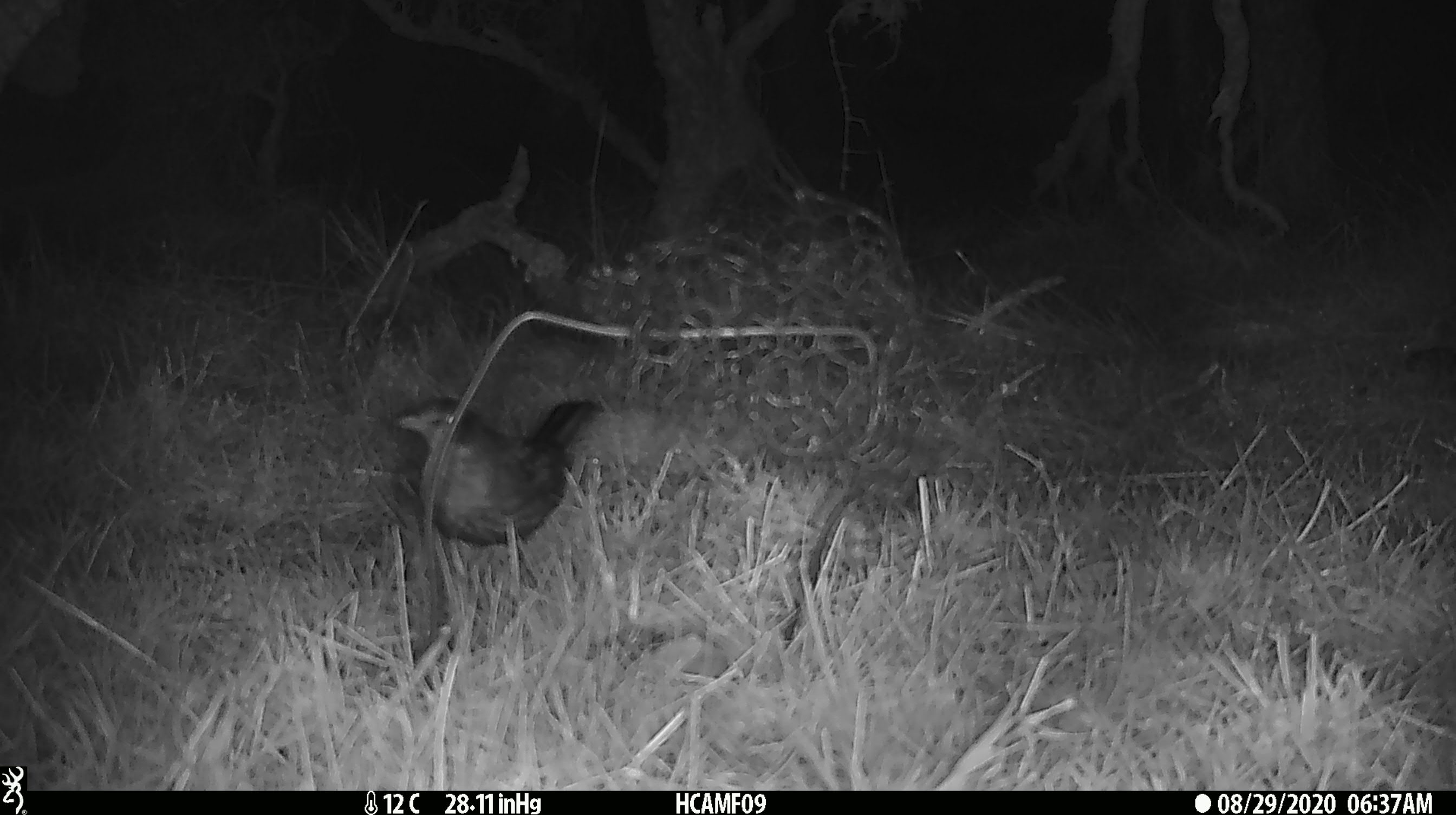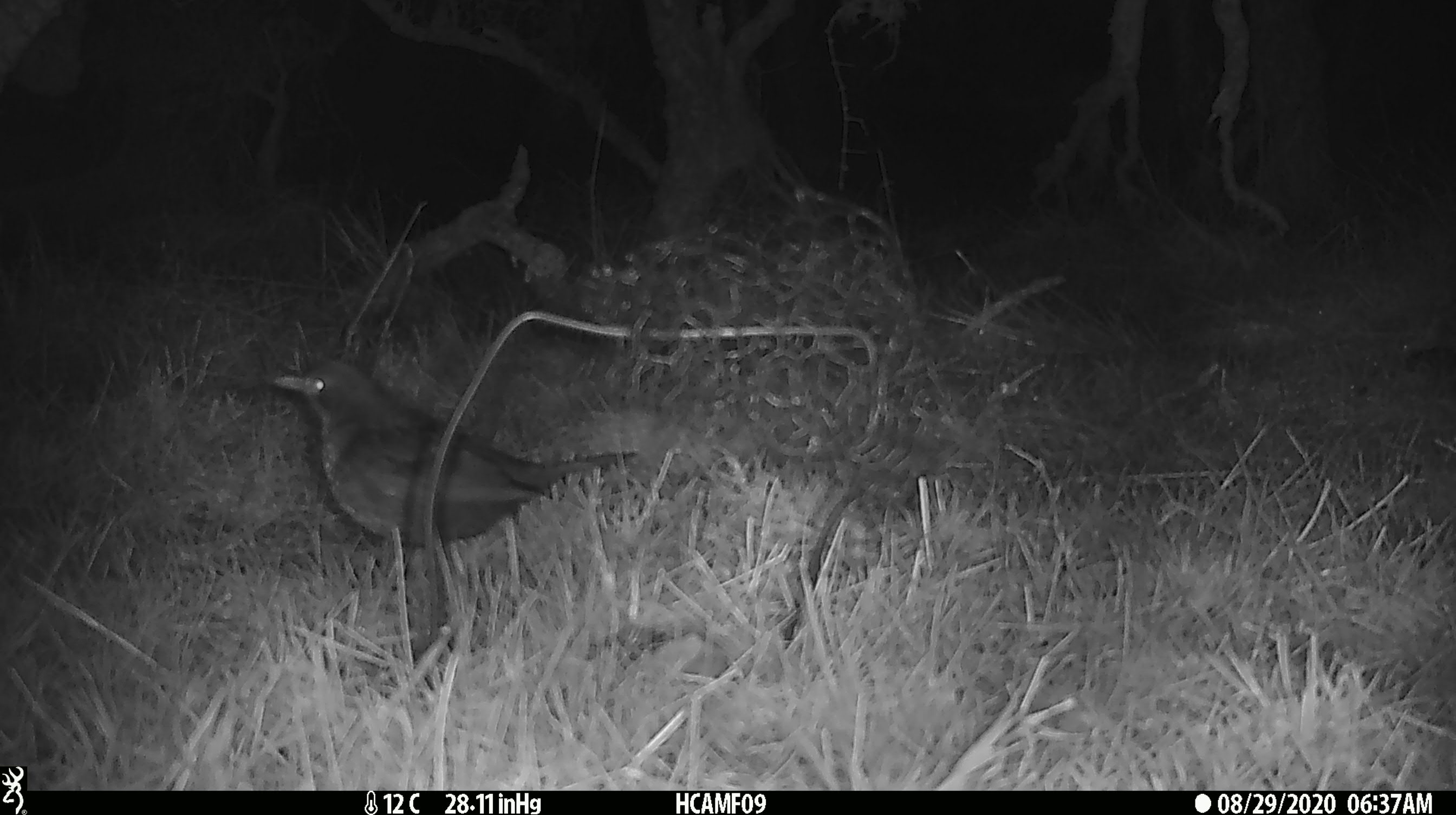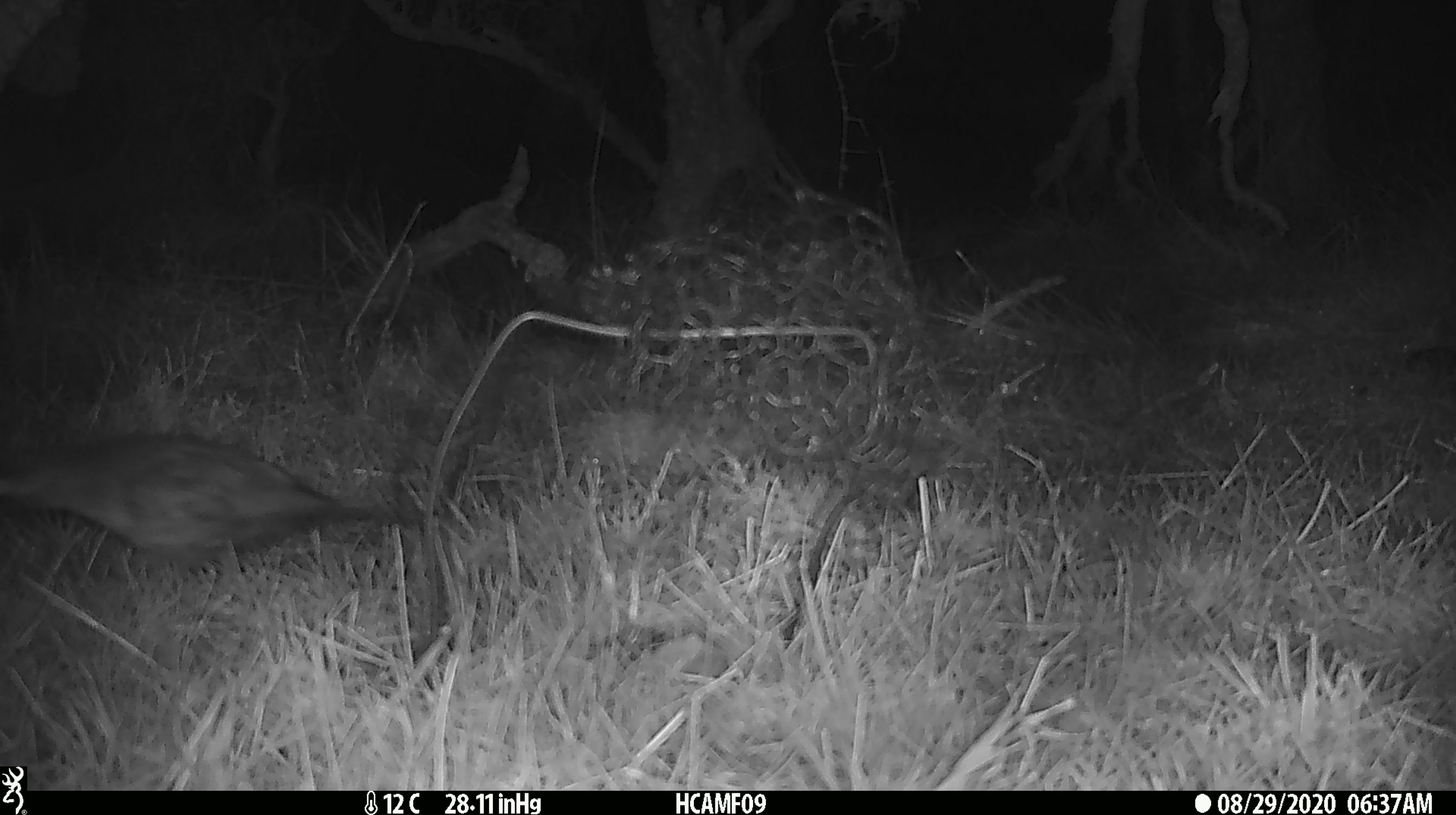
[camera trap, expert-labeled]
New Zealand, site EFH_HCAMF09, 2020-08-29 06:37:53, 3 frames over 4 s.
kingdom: Animalia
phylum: Chordata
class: Aves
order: Passeriformes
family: Turdidae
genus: Turdus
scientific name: Turdus merula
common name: eurasian blackbird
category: blackbird